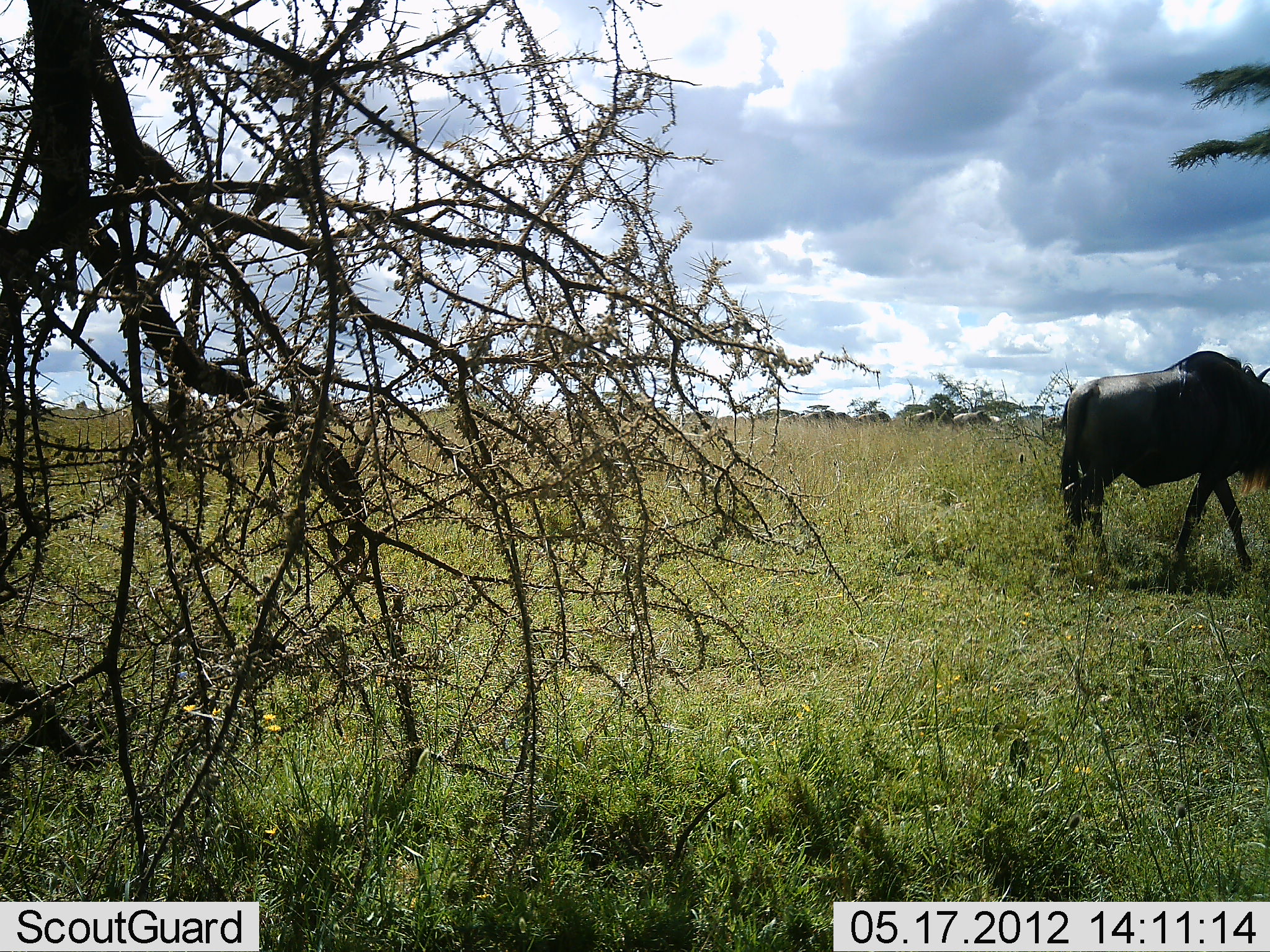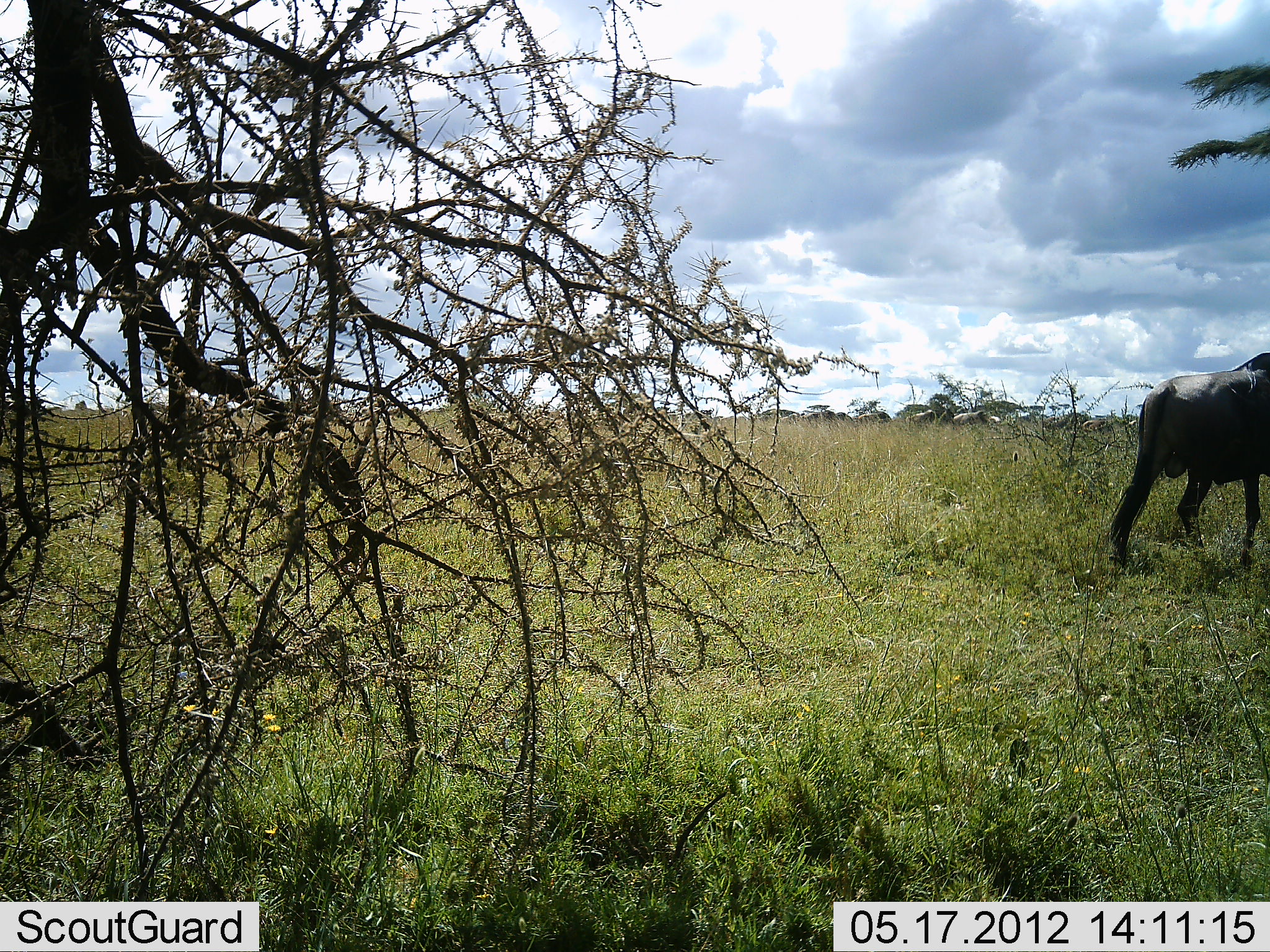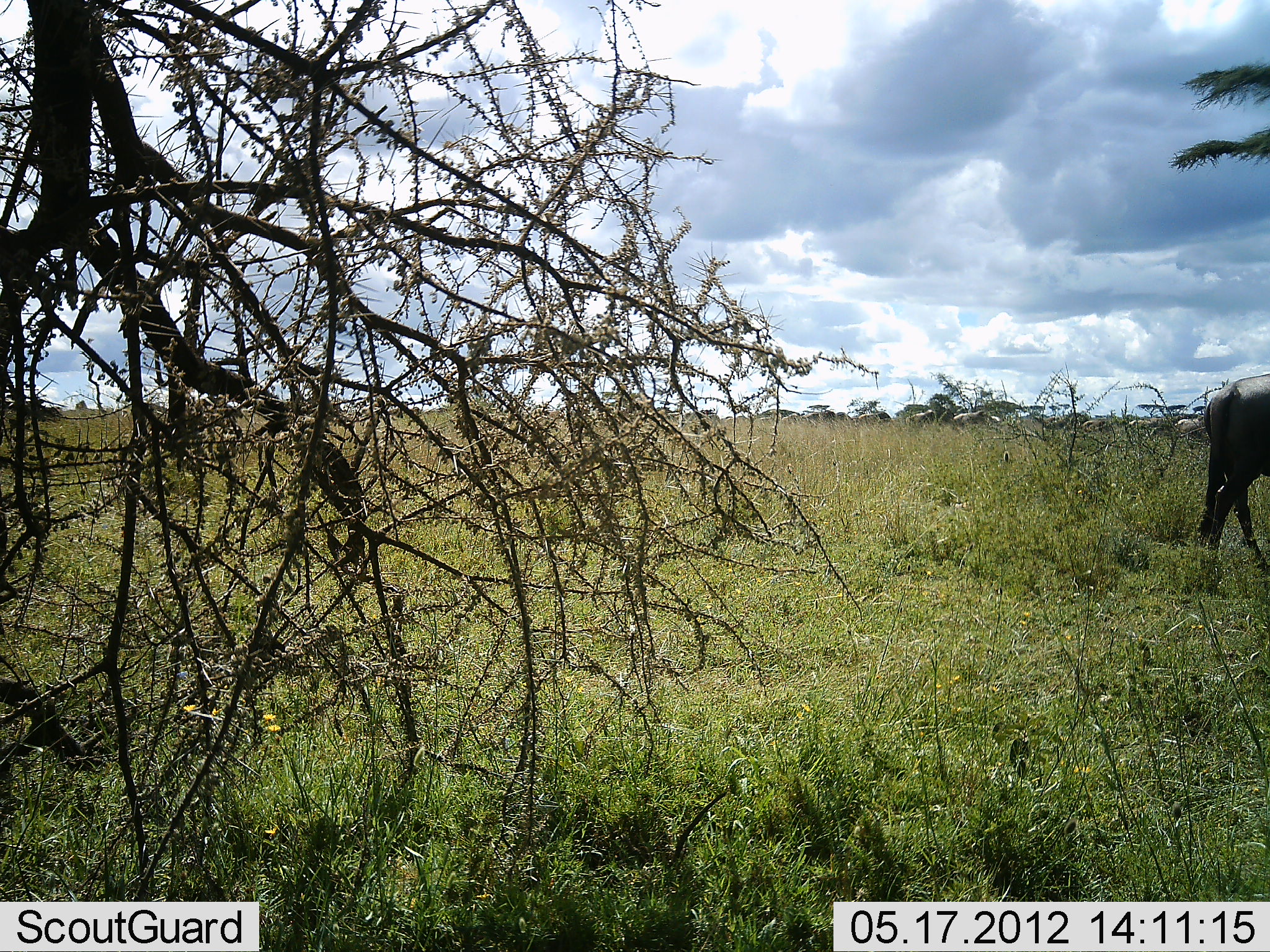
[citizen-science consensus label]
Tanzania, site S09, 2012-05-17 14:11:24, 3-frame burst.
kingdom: Animalia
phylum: Chordata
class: Mammalia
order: Artiodactyla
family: Bovidae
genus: Connochaetes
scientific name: Connochaetes taurinus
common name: blue wildebeest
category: wildebeest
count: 1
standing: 10%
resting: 0%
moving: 100%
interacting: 0%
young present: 0%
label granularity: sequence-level